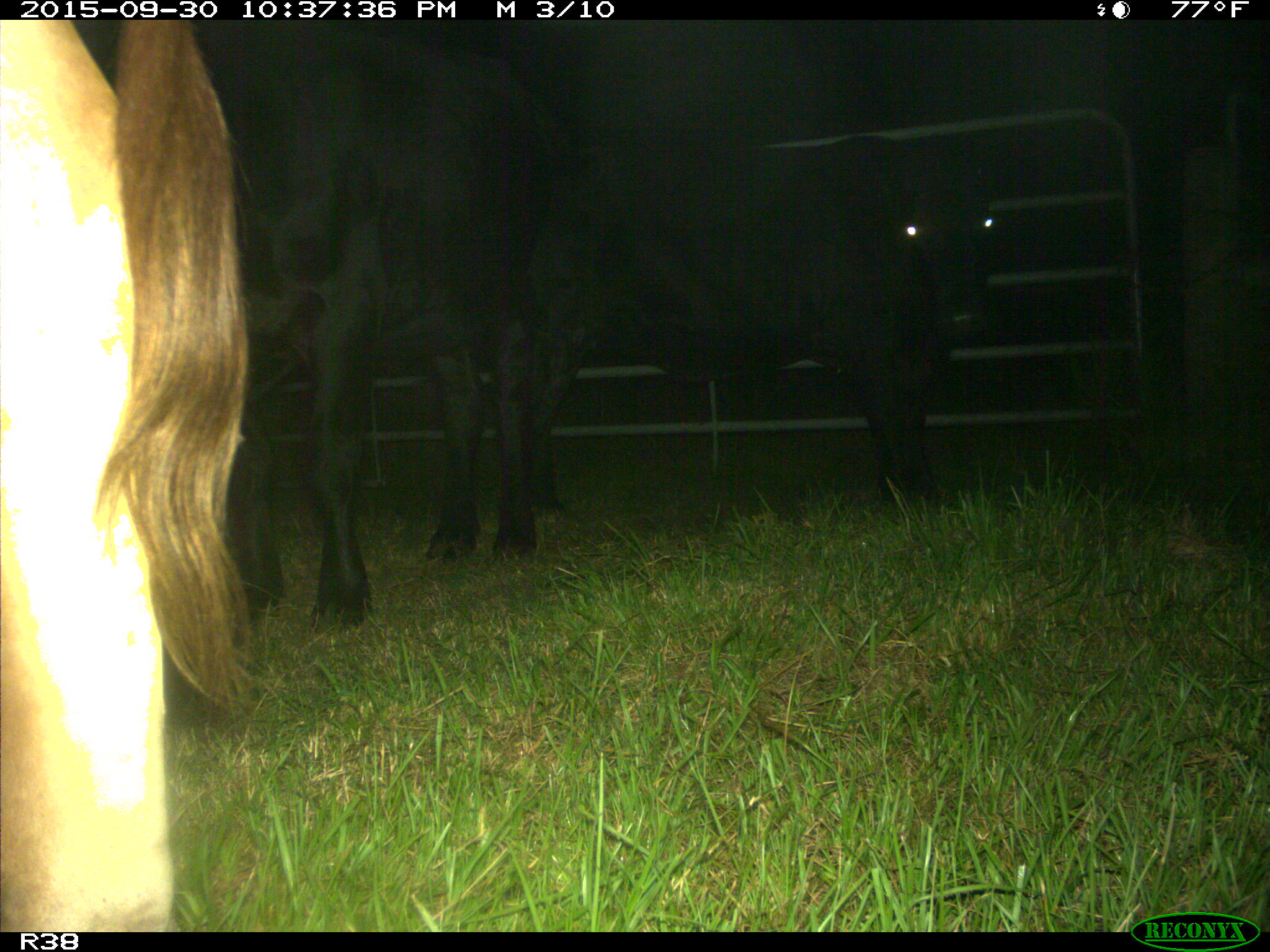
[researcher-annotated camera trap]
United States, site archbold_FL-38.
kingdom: Animalia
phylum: Chordata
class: Mammalia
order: Artiodactyla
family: Bovidae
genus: Bos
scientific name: Bos taurus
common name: domestic cow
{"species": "Bos taurus (domestic cow)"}